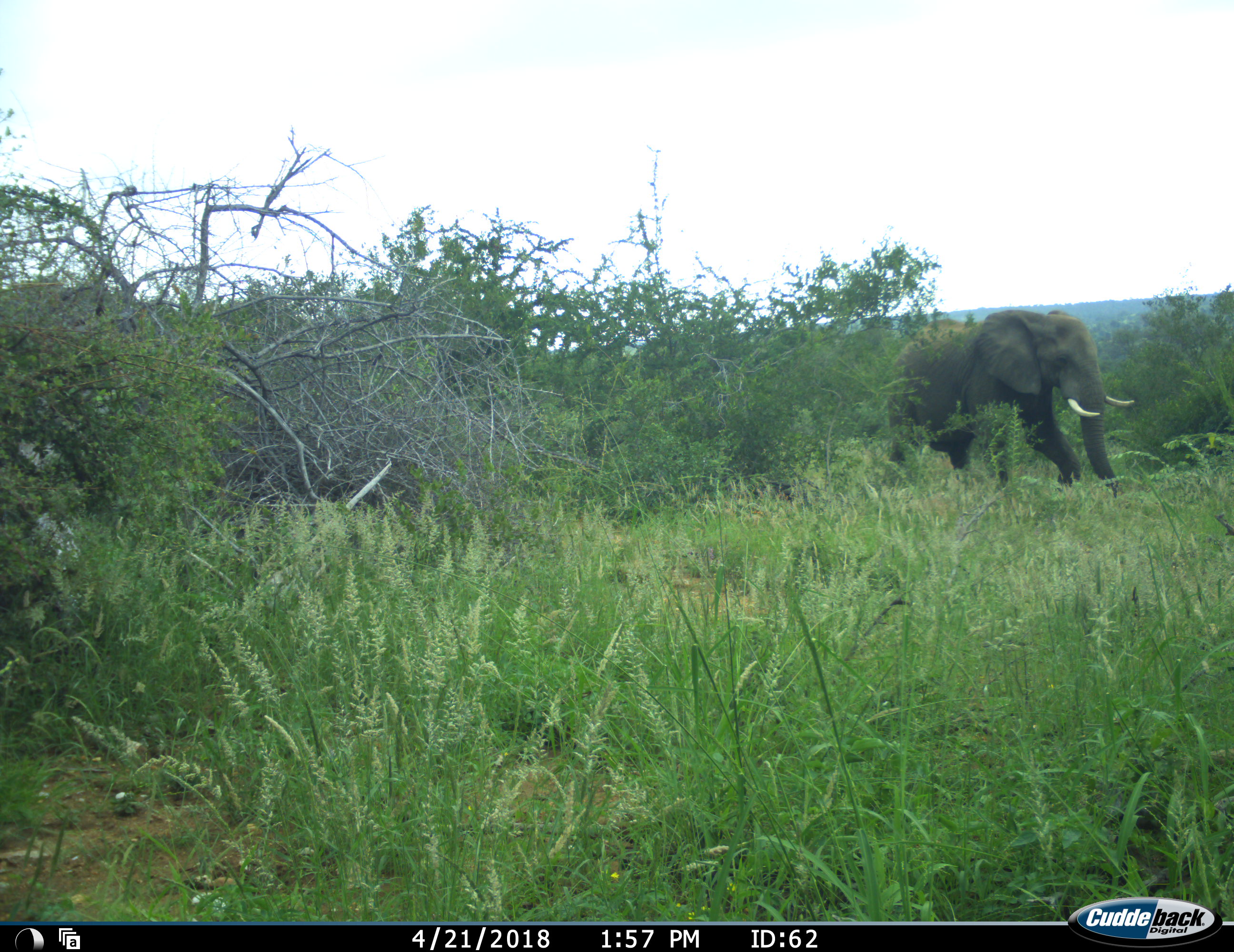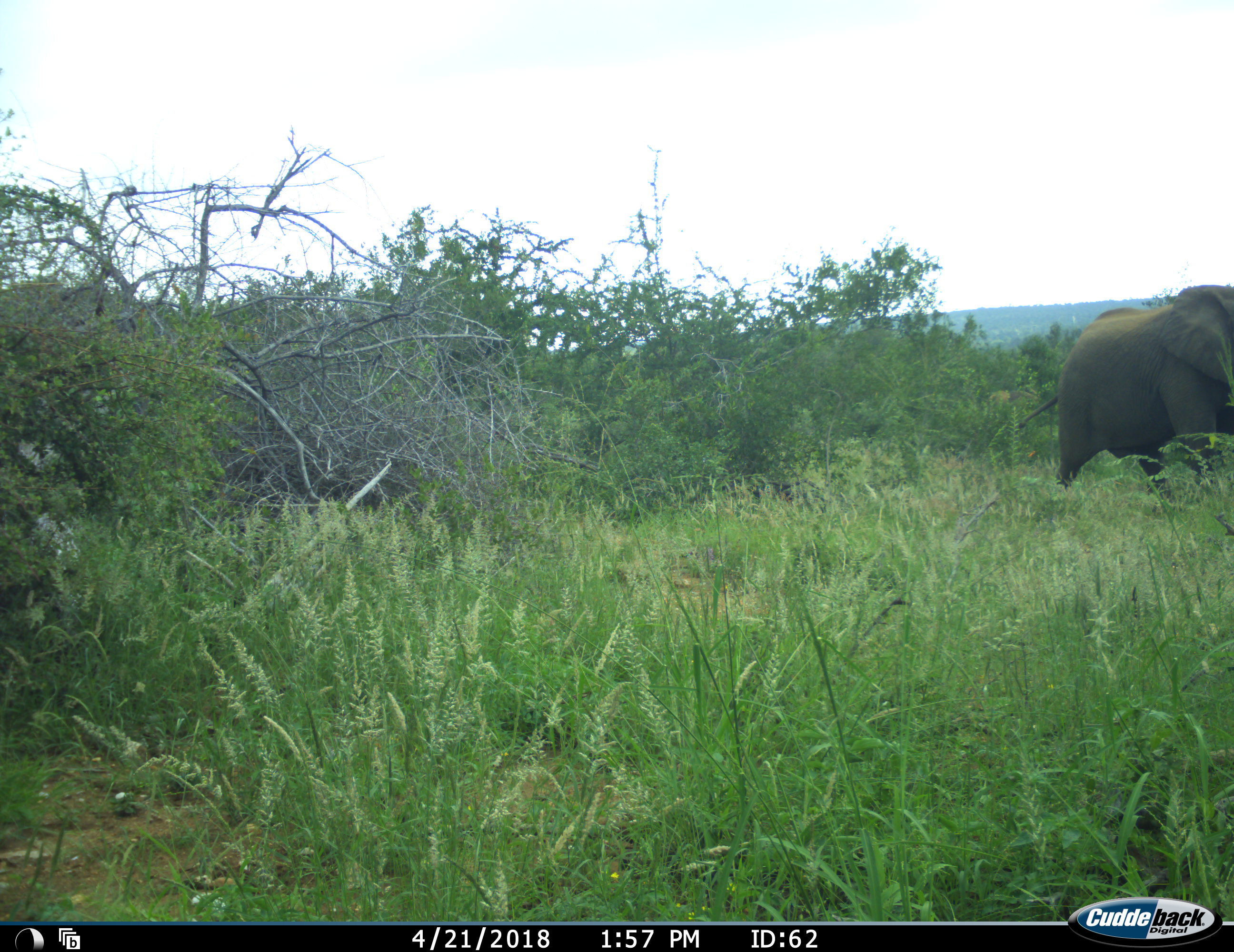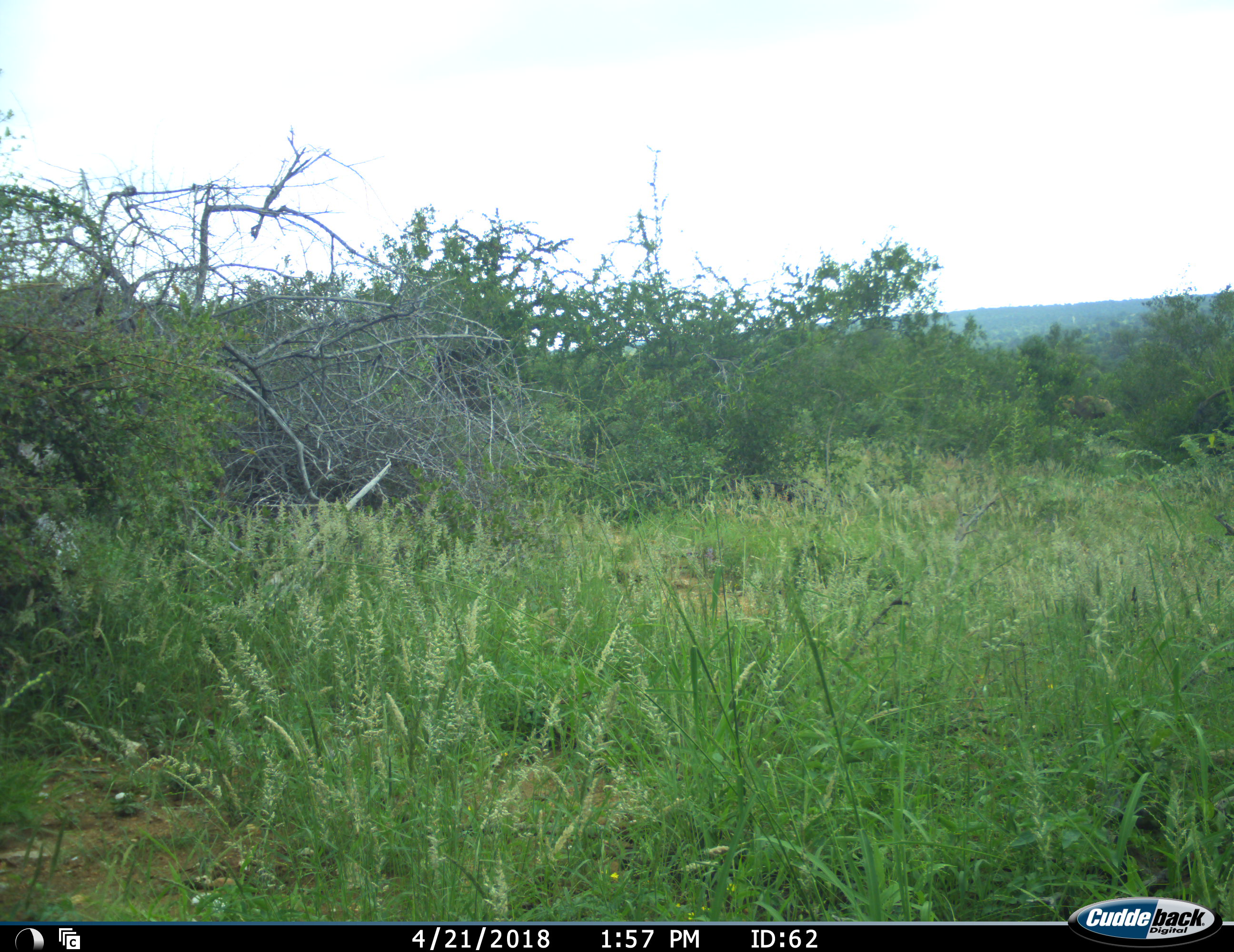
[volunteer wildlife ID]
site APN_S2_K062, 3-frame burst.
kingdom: Animalia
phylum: Chordata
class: Mammalia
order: Proboscidea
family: Elephantidae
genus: Loxodonta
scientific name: Loxodonta africana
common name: african bush elephant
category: elephant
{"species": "elephant (african bush elephant) (Loxodonta africana)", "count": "1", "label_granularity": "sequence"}